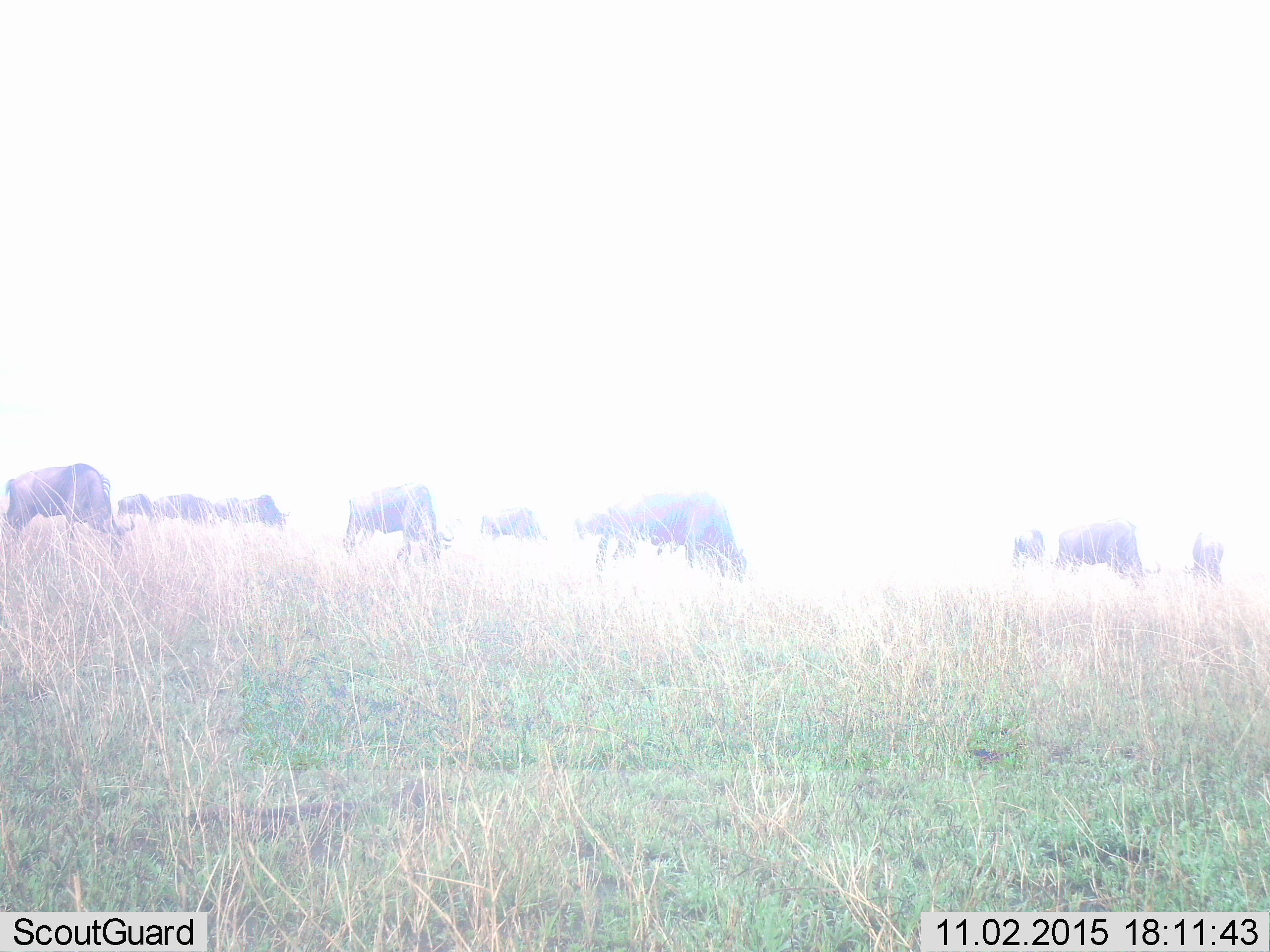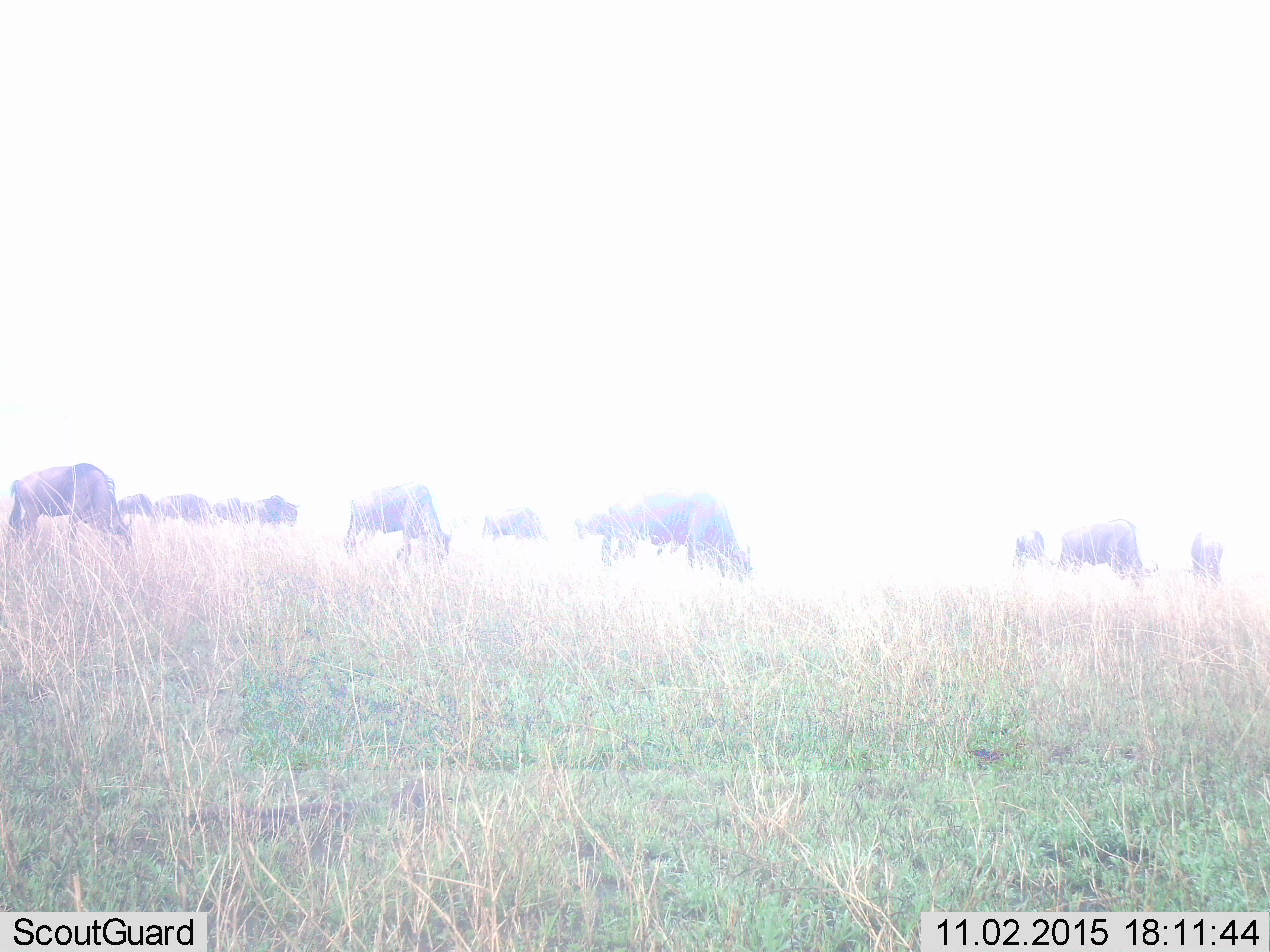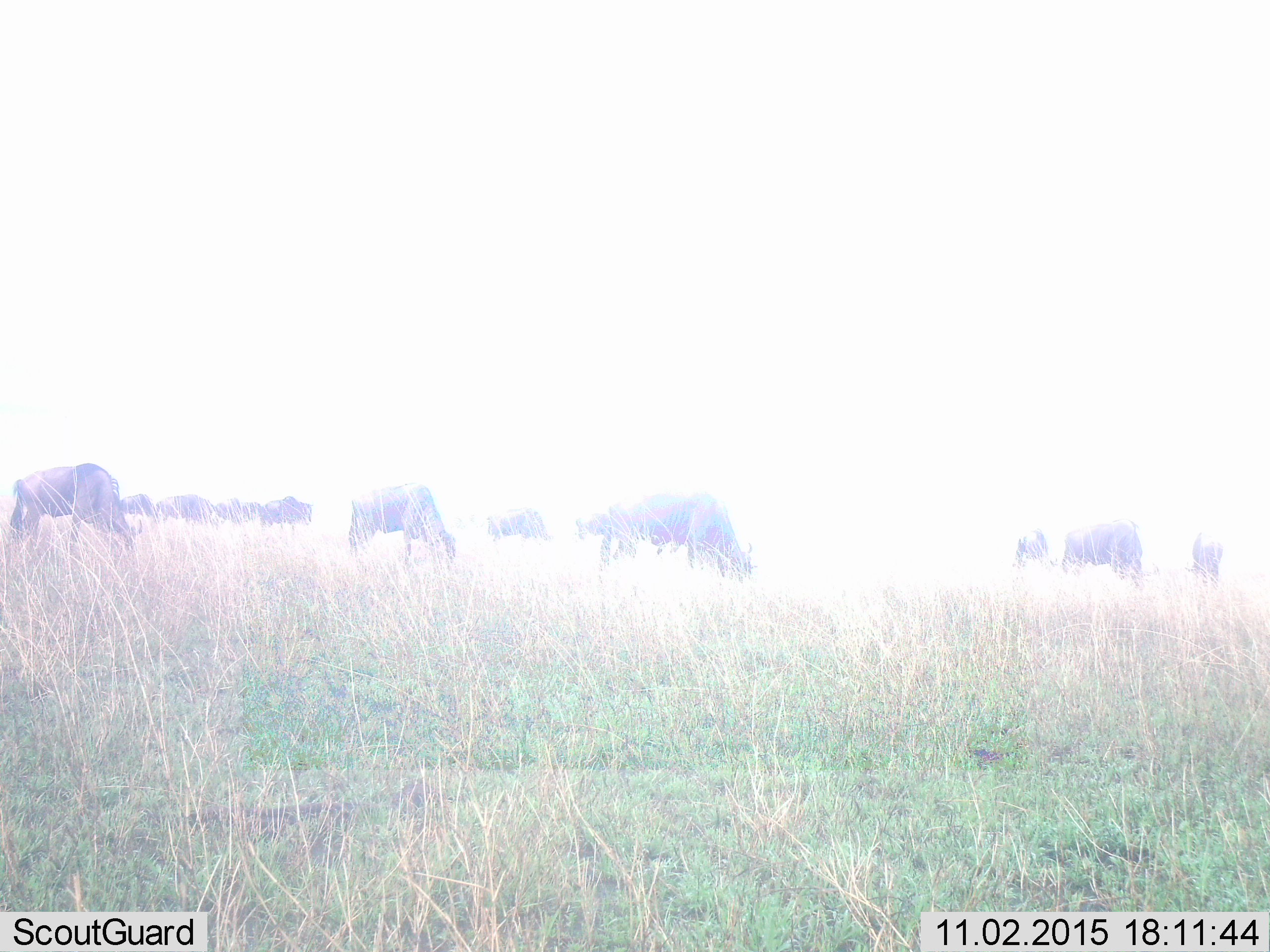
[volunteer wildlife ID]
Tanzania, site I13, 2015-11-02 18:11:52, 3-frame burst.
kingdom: Animalia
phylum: Chordata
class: Mammalia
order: Artiodactyla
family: Bovidae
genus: Connochaetes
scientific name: Connochaetes taurinus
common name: blue wildebeest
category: wildebeest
Wildebeest (blue wildebeest) (Connochaetes taurinus), count 11-50. Behavior (volunteer vote fractions): standing 50%, resting 12%, moving 38%, interacting 12%. Young present (vote fraction): 0%. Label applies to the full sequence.